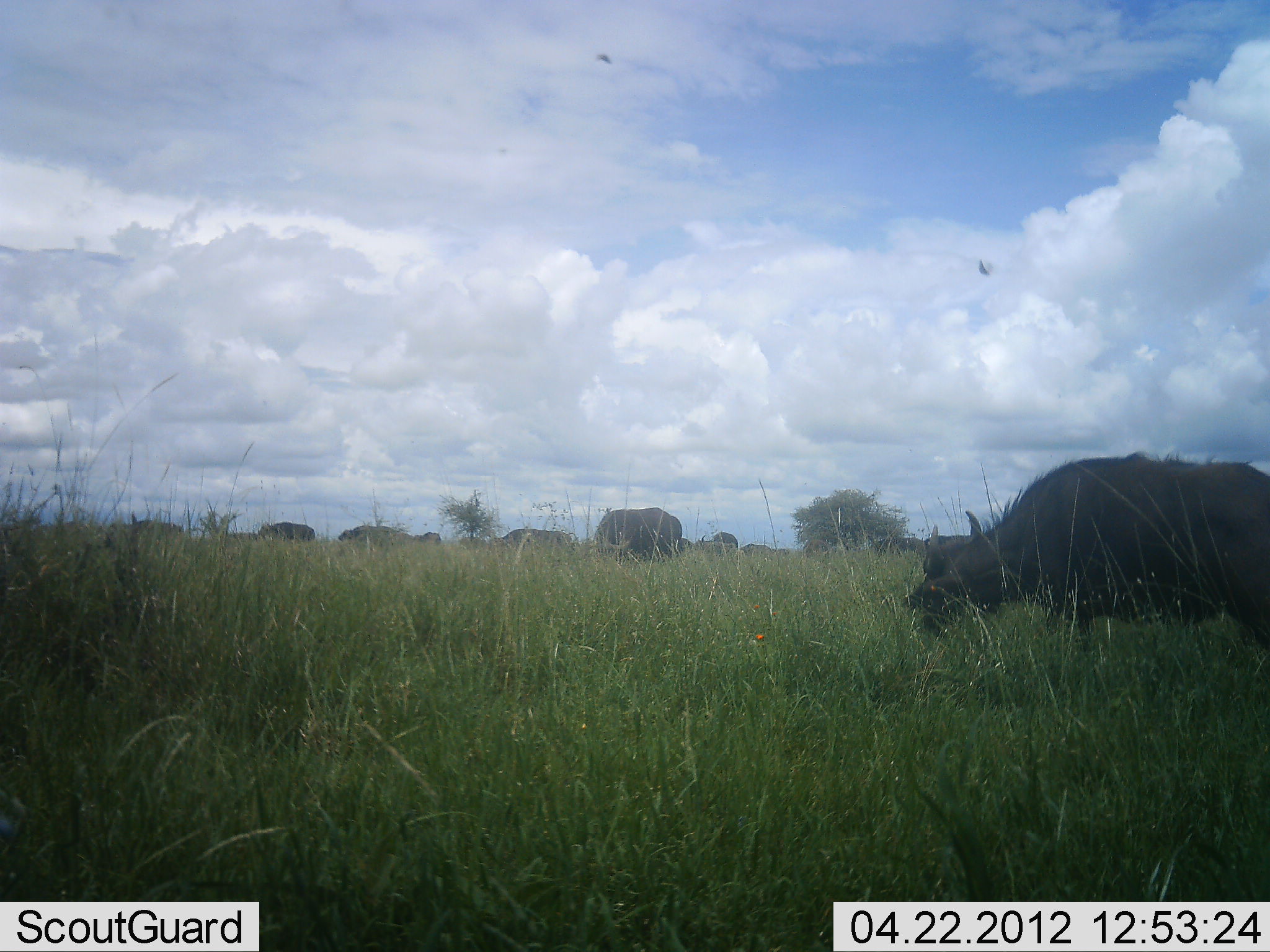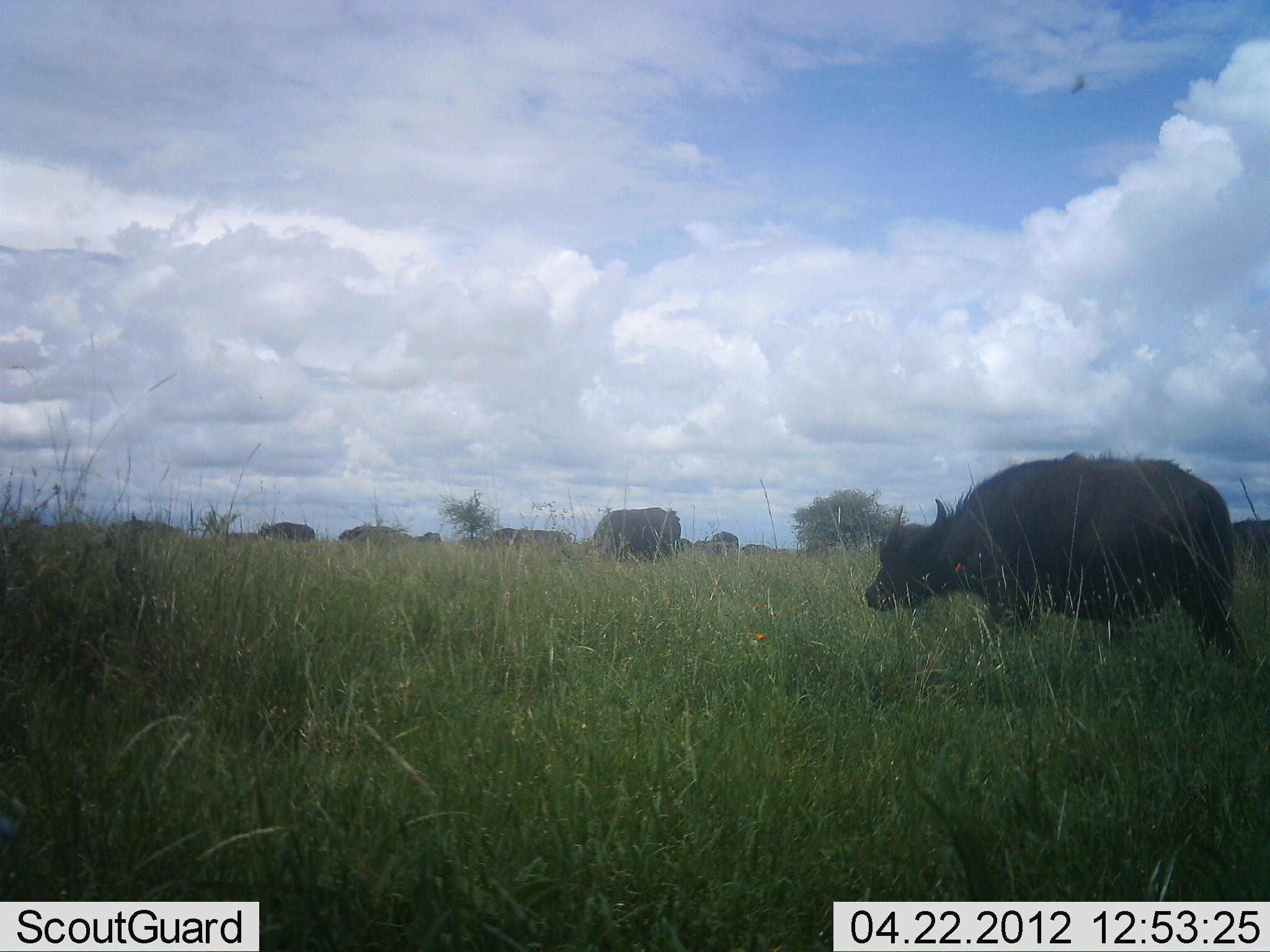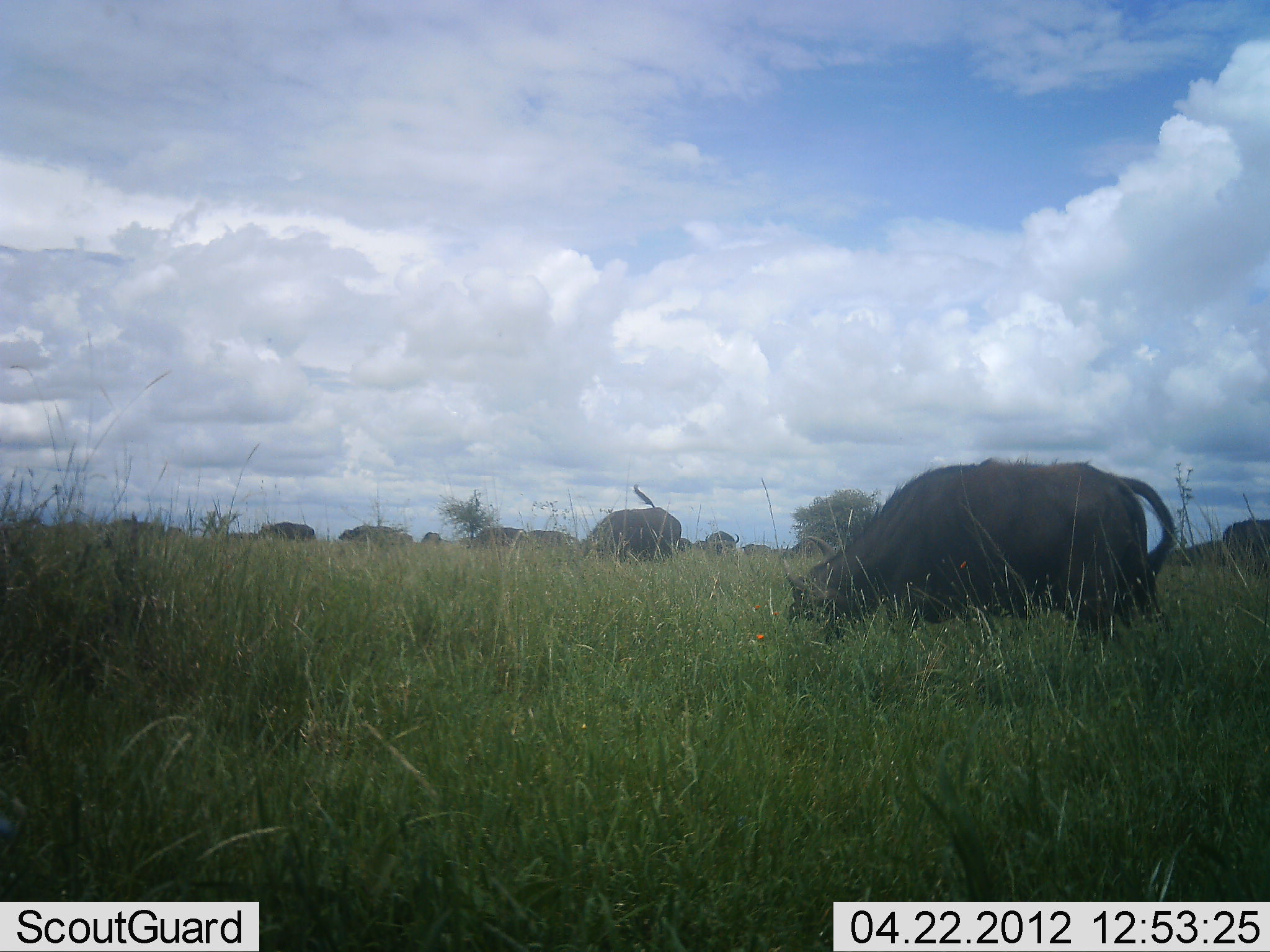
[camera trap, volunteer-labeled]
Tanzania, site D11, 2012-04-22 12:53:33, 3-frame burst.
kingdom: Animalia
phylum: Chordata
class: Mammalia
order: Artiodactyla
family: Bovidae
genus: Syncerus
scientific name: Syncerus caffer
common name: cape buffalo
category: buffalo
Buffalo (cape buffalo) (Syncerus caffer), count 11-50. Behavior (volunteer vote fractions): standing 32%, resting 0%, moving 63%, interacting 5%. Young present (vote fraction): 0%. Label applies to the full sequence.